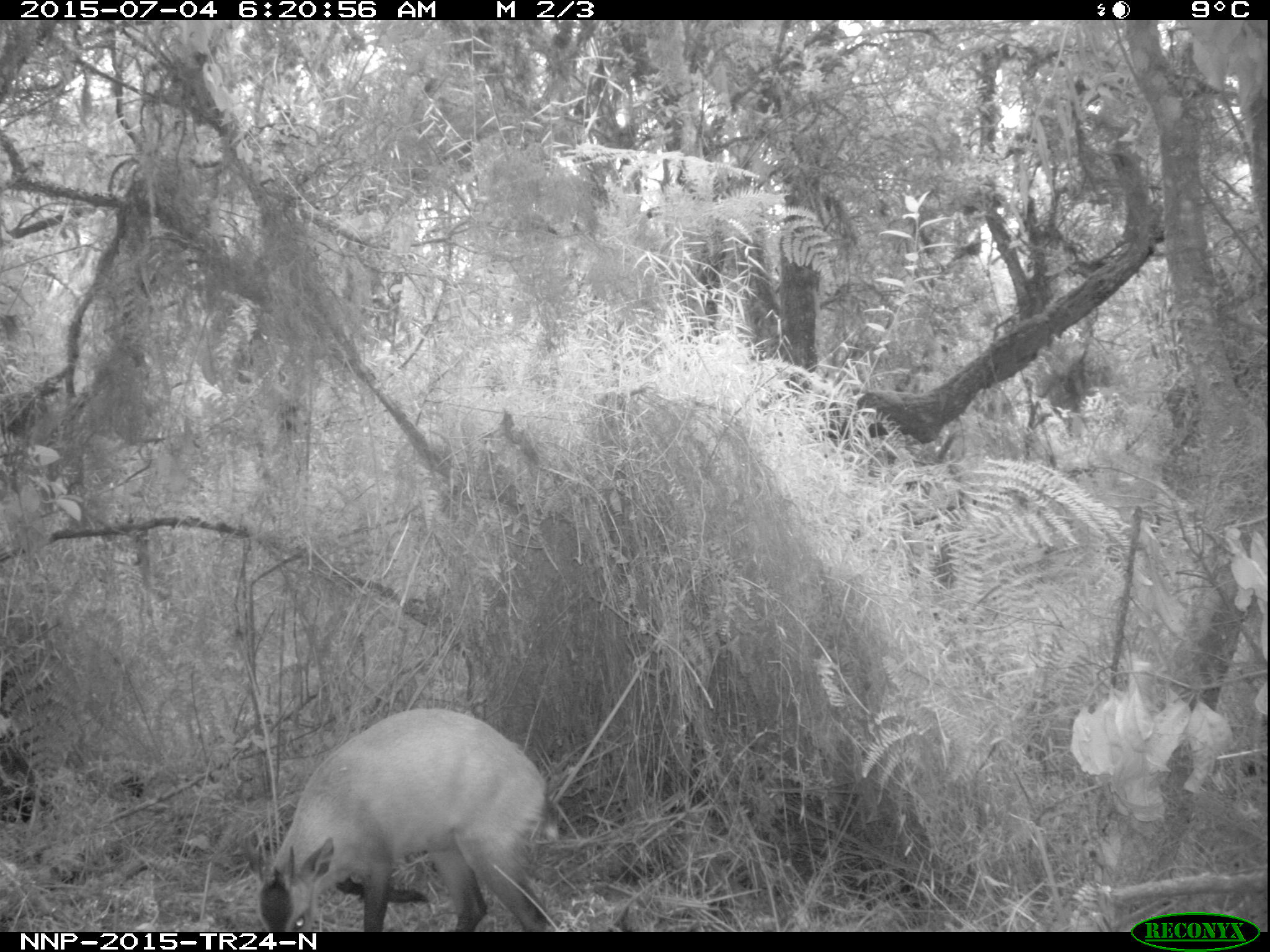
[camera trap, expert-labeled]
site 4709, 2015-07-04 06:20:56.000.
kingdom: Animalia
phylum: Chordata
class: Mammalia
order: Artiodactyla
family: Bovidae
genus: Cephalophus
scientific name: Cephalophus nigrifrons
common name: black-fronted duiker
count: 1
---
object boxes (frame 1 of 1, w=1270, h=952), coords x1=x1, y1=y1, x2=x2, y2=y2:
cephalophus nigrifrons: x1=248, y1=705, x2=562, y2=931